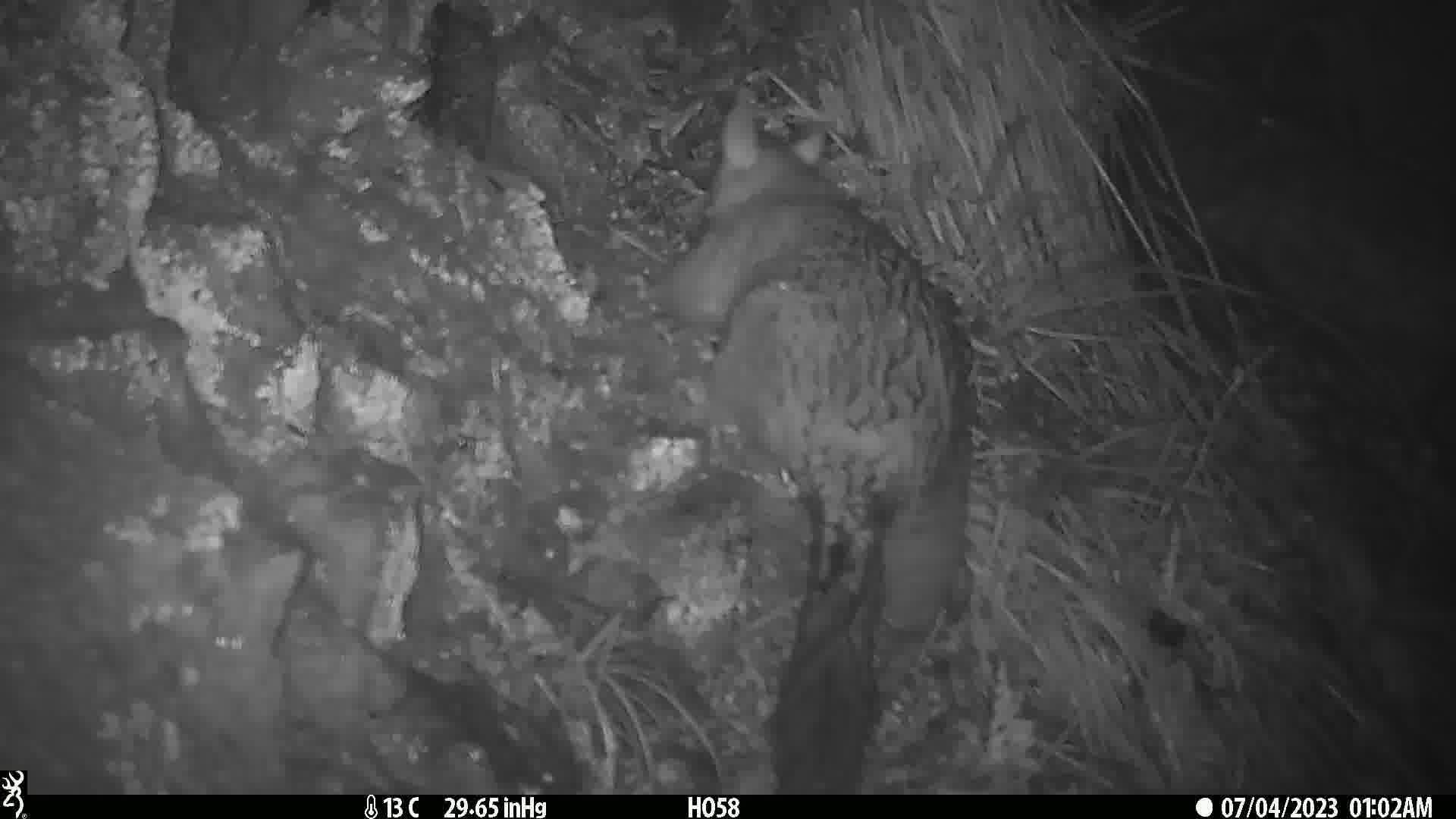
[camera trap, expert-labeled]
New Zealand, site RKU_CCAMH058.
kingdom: Animalia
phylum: Chordata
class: Mammalia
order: Diprotodontia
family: Phalangeridae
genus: Trichosurus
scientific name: Trichosurus vulpecula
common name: common brushtail possum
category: possum